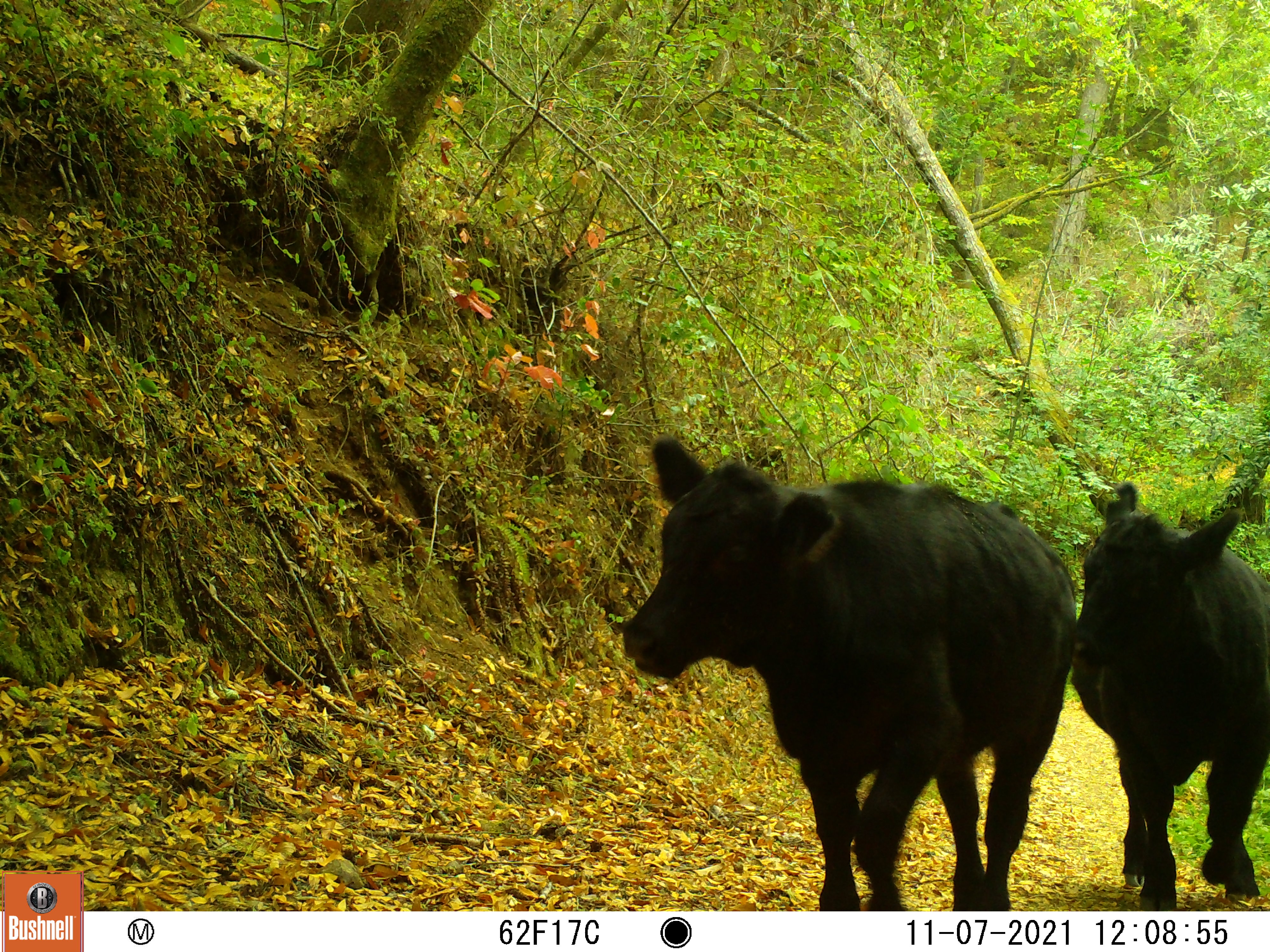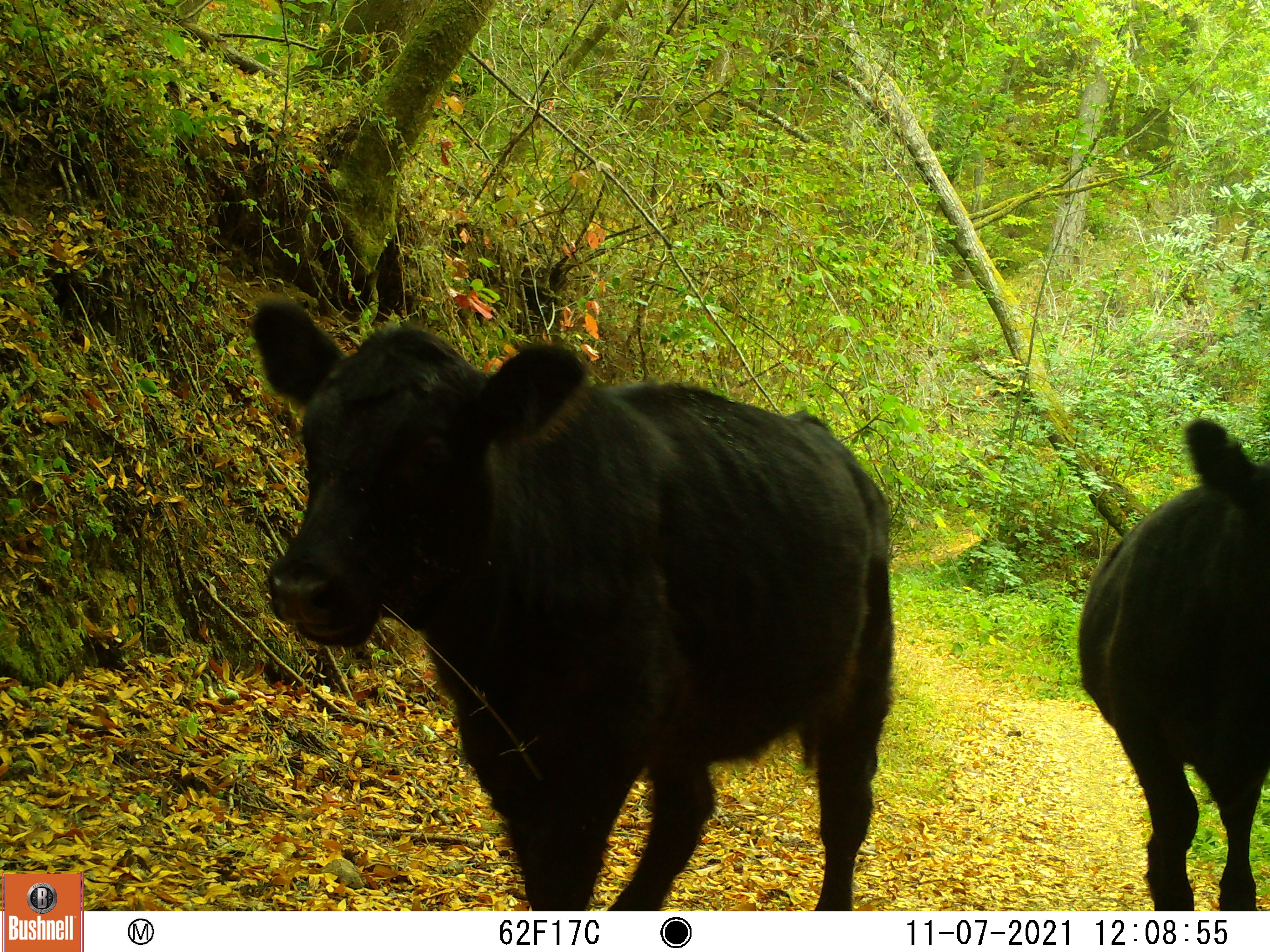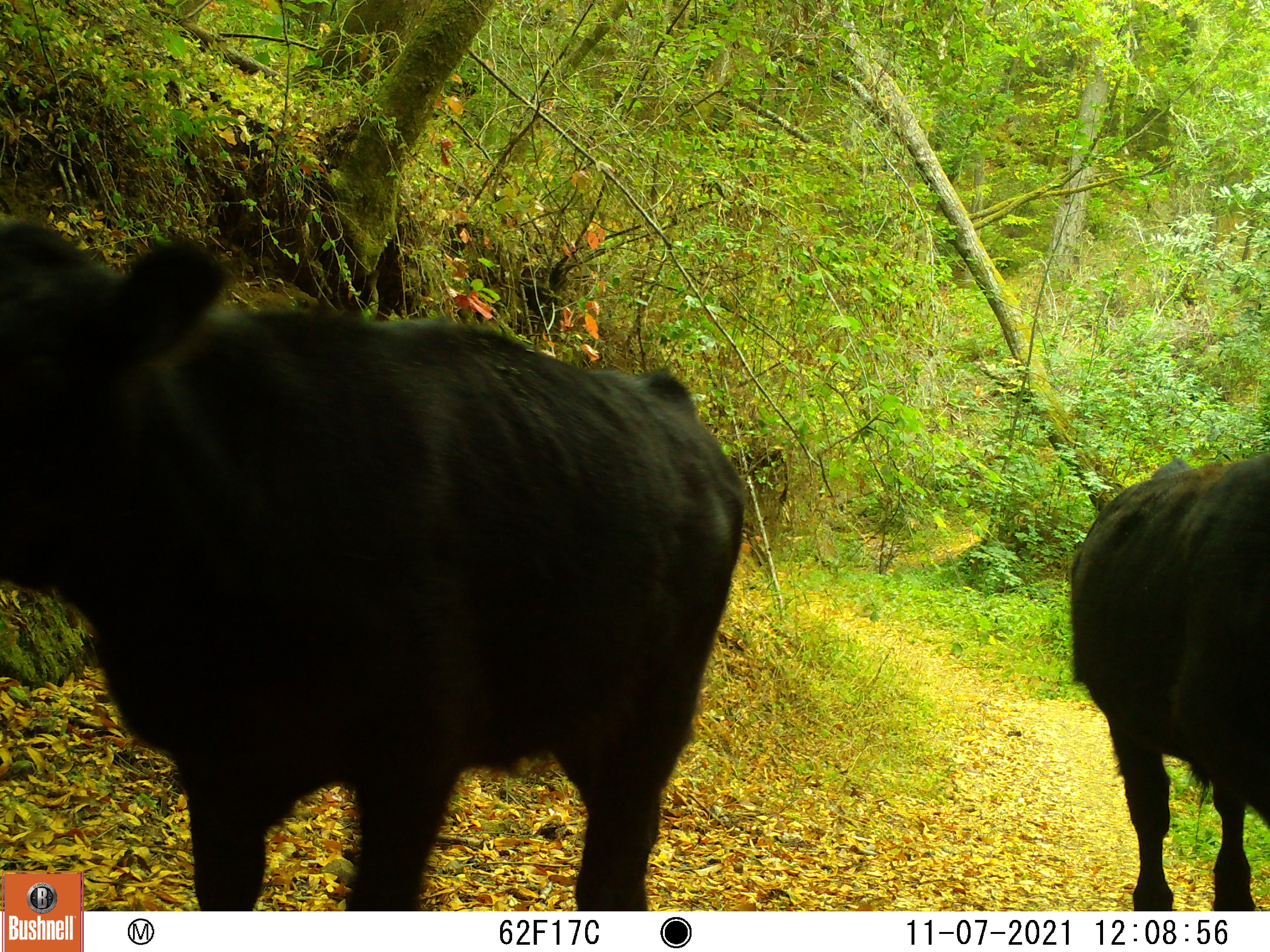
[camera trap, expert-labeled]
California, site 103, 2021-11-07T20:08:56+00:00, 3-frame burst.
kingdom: Animalia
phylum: Chordata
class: Mammalia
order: Artiodactyla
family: Bovidae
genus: Bos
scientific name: Bos taurus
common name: domestic cattle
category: cattle